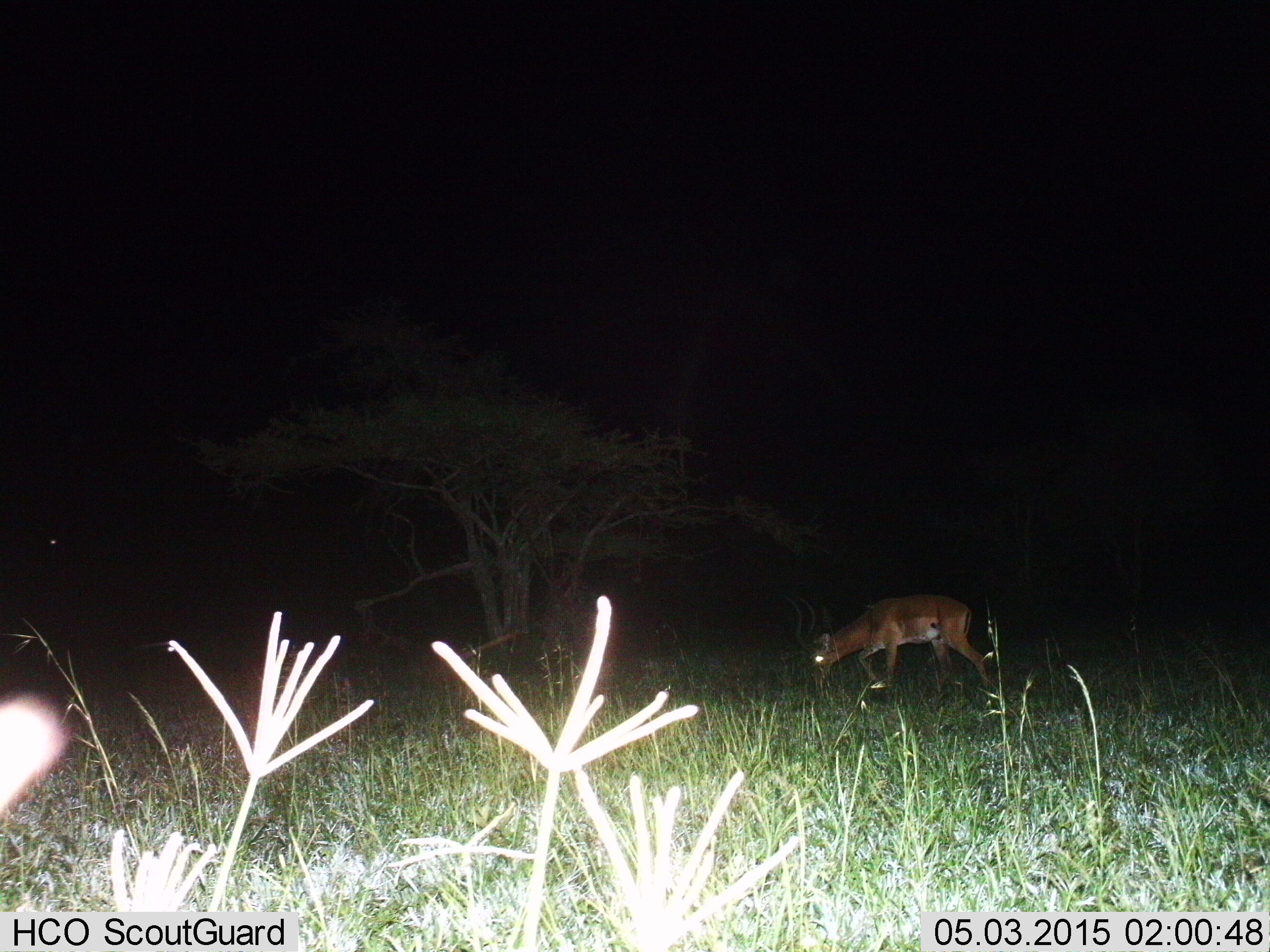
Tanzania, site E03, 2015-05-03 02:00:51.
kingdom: Animalia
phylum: Chordata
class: Mammalia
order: Artiodactyla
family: Bovidae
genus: Aepyceros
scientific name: Aepyceros melampus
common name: impala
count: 1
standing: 0%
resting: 0%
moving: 30%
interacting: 0%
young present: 0%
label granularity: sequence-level